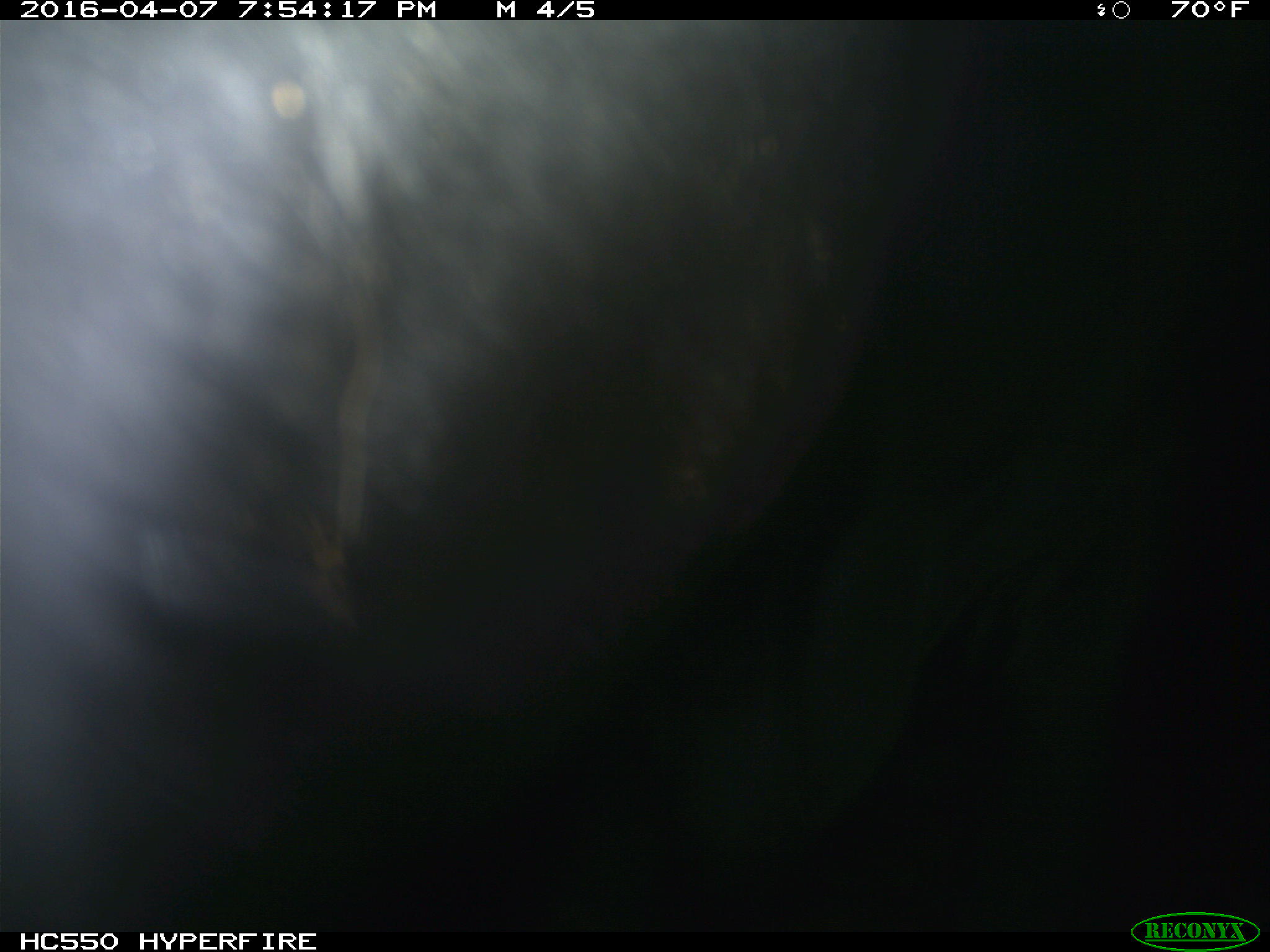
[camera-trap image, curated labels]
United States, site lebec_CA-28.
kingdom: Animalia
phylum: Chordata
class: Mammalia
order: Artiodactyla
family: Bovidae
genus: Bos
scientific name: Bos taurus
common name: domestic cow